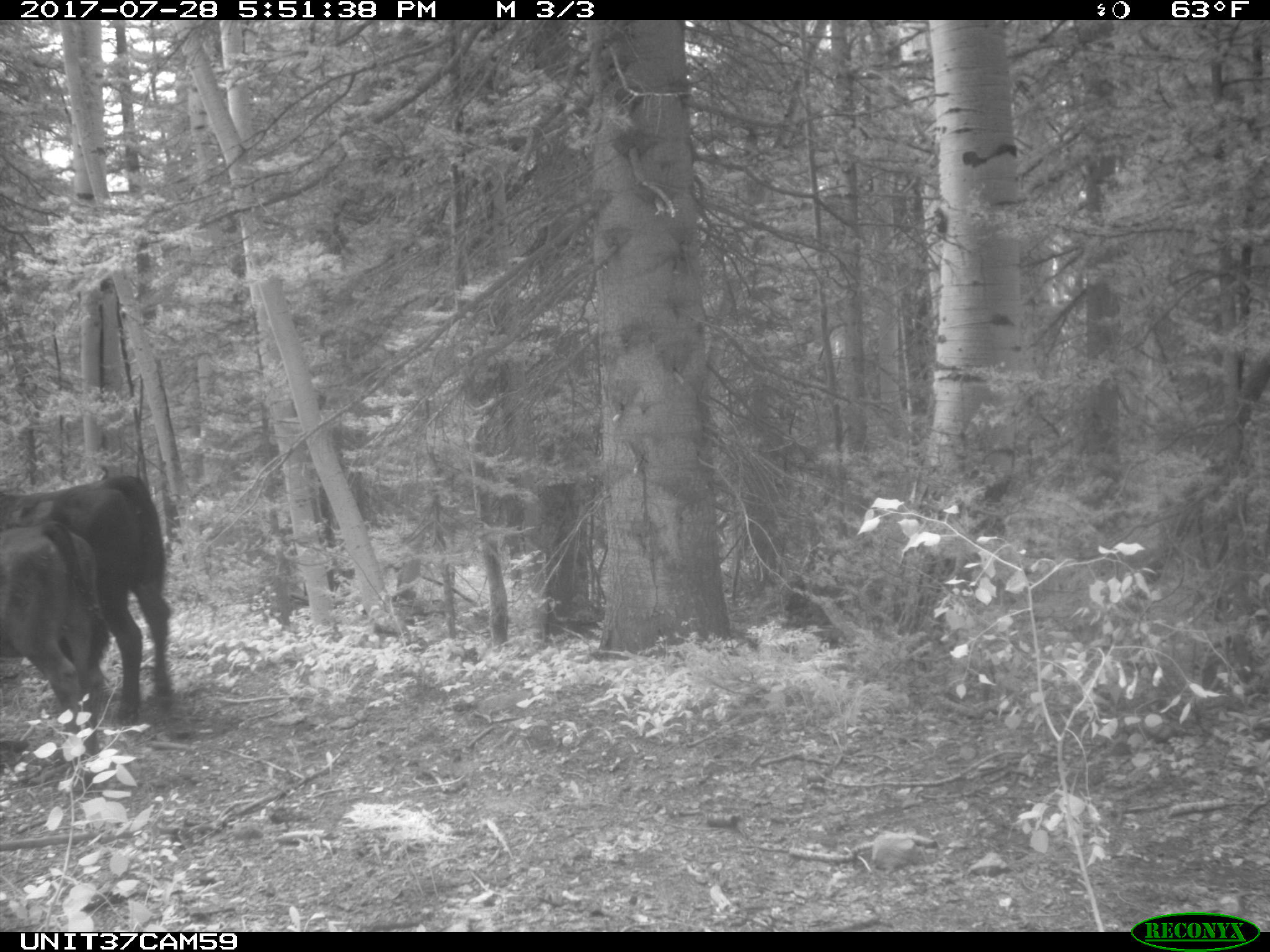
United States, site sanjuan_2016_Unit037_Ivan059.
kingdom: Animalia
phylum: Chordata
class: Mammalia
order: Artiodactyla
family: Bovidae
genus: Bos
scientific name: Bos taurus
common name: domestic cow